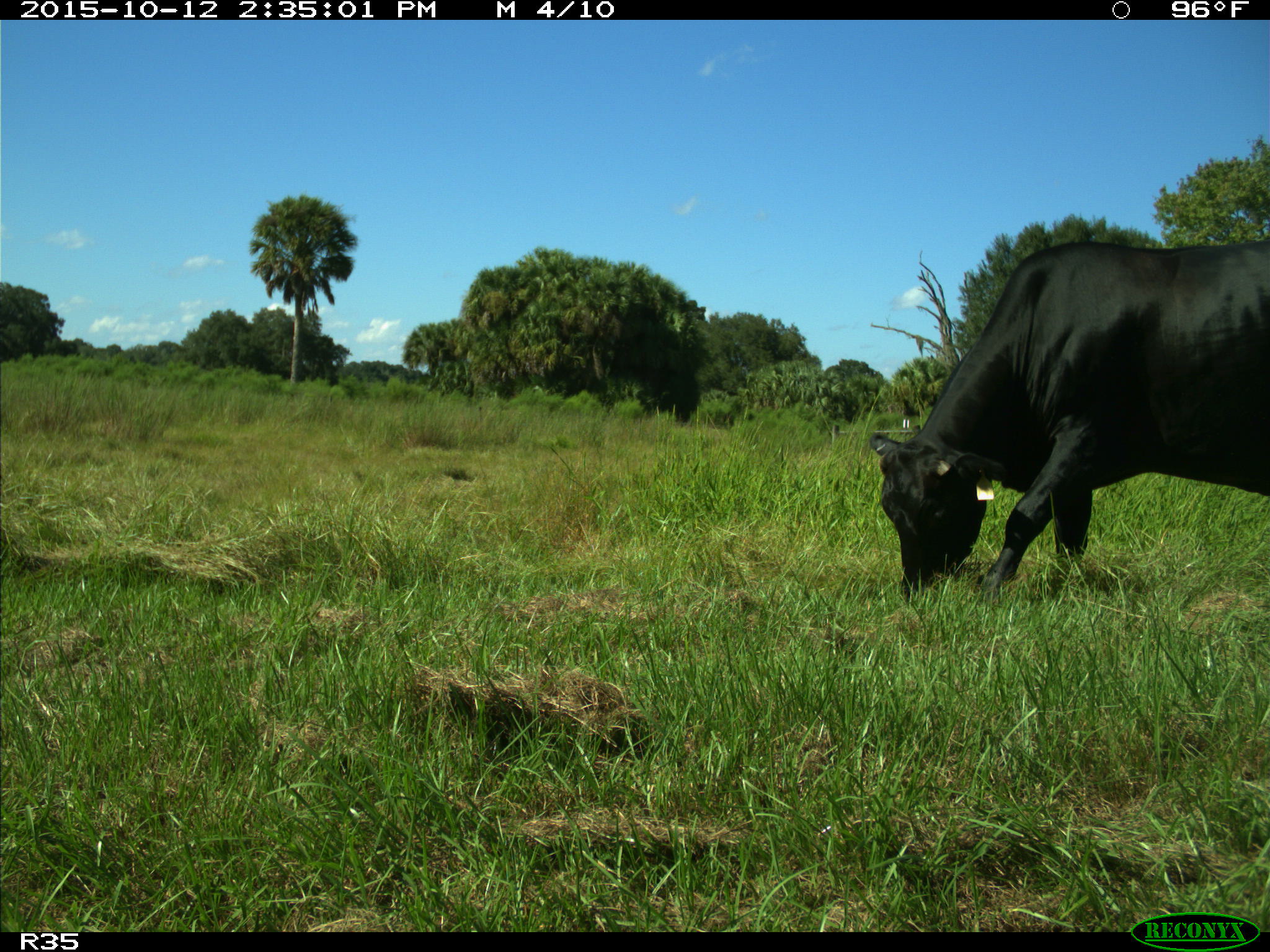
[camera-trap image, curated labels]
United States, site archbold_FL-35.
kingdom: Animalia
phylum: Chordata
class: Mammalia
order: Artiodactyla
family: Bovidae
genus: Bos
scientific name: Bos taurus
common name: domestic cow